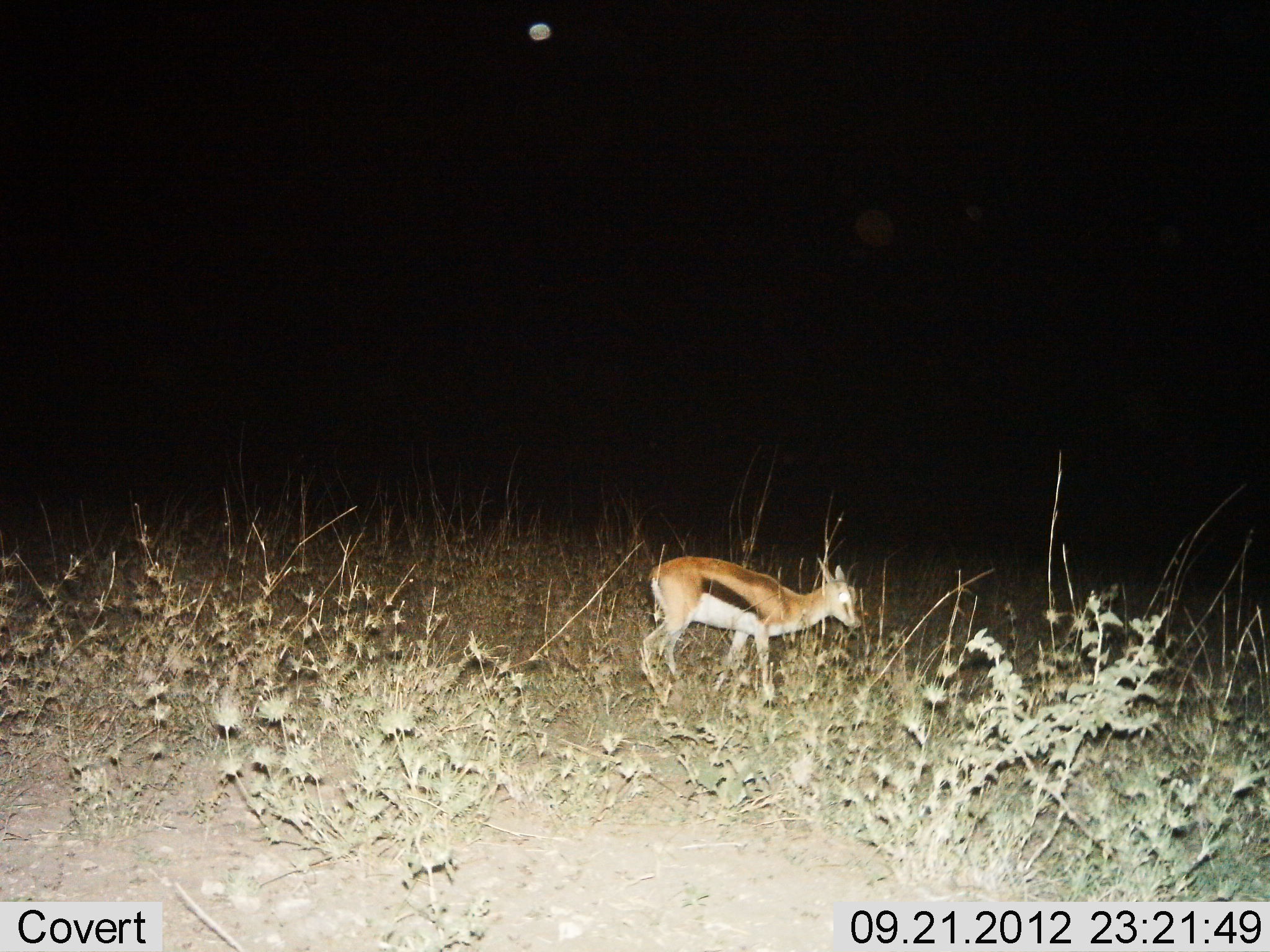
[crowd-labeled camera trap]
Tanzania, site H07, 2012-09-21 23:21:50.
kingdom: Animalia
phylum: Chordata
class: Mammalia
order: Artiodactyla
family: Bovidae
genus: Eudorcas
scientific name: Eudorcas thomsonii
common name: thomson's gazelle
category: gazellethomsons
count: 1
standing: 80%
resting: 0%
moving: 20%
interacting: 0%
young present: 0%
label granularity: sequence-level